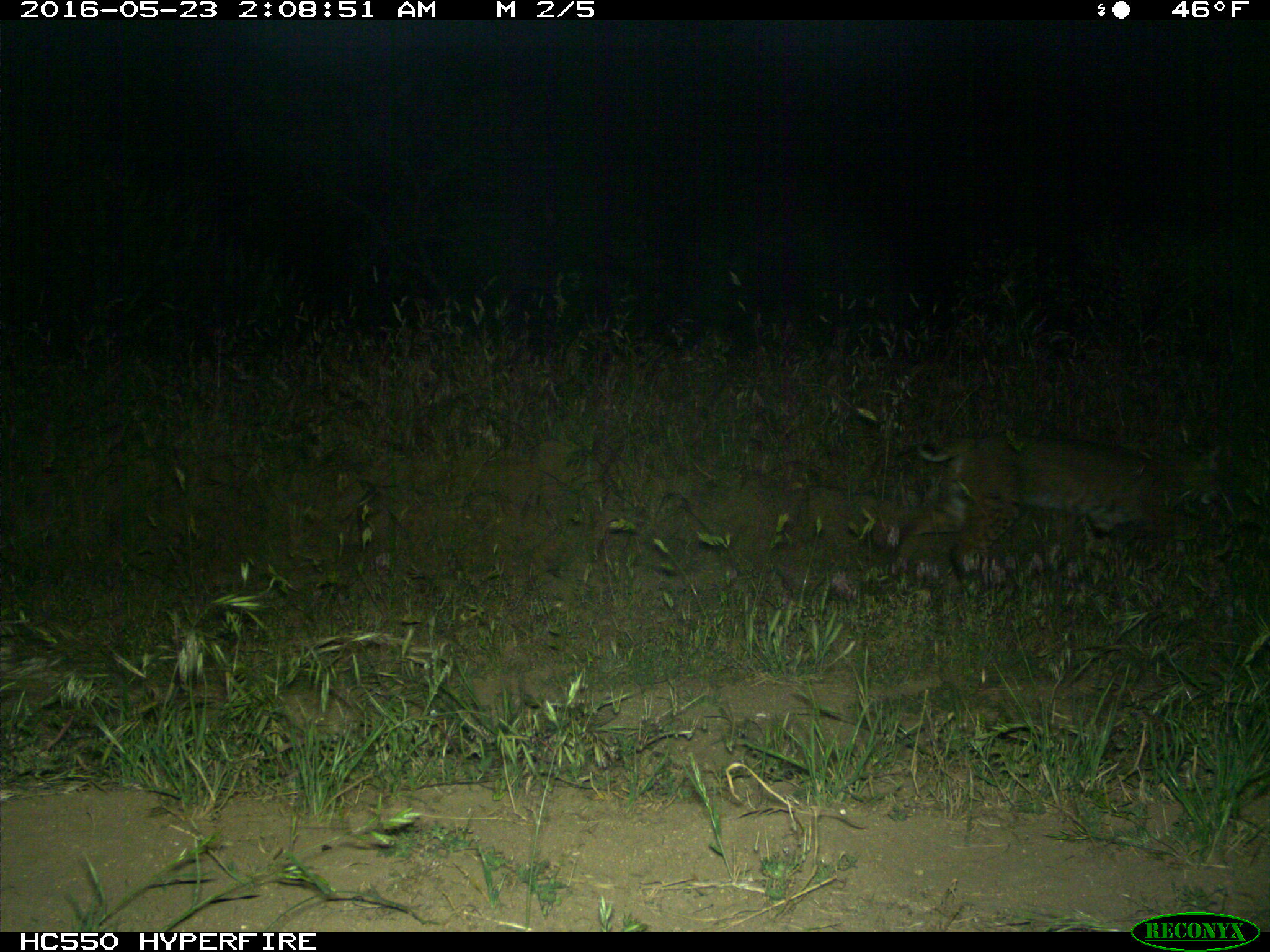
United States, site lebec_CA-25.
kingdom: Animalia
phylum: Chordata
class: Mammalia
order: Carnivora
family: Felidae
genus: Lynx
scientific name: Lynx rufus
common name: bobcat